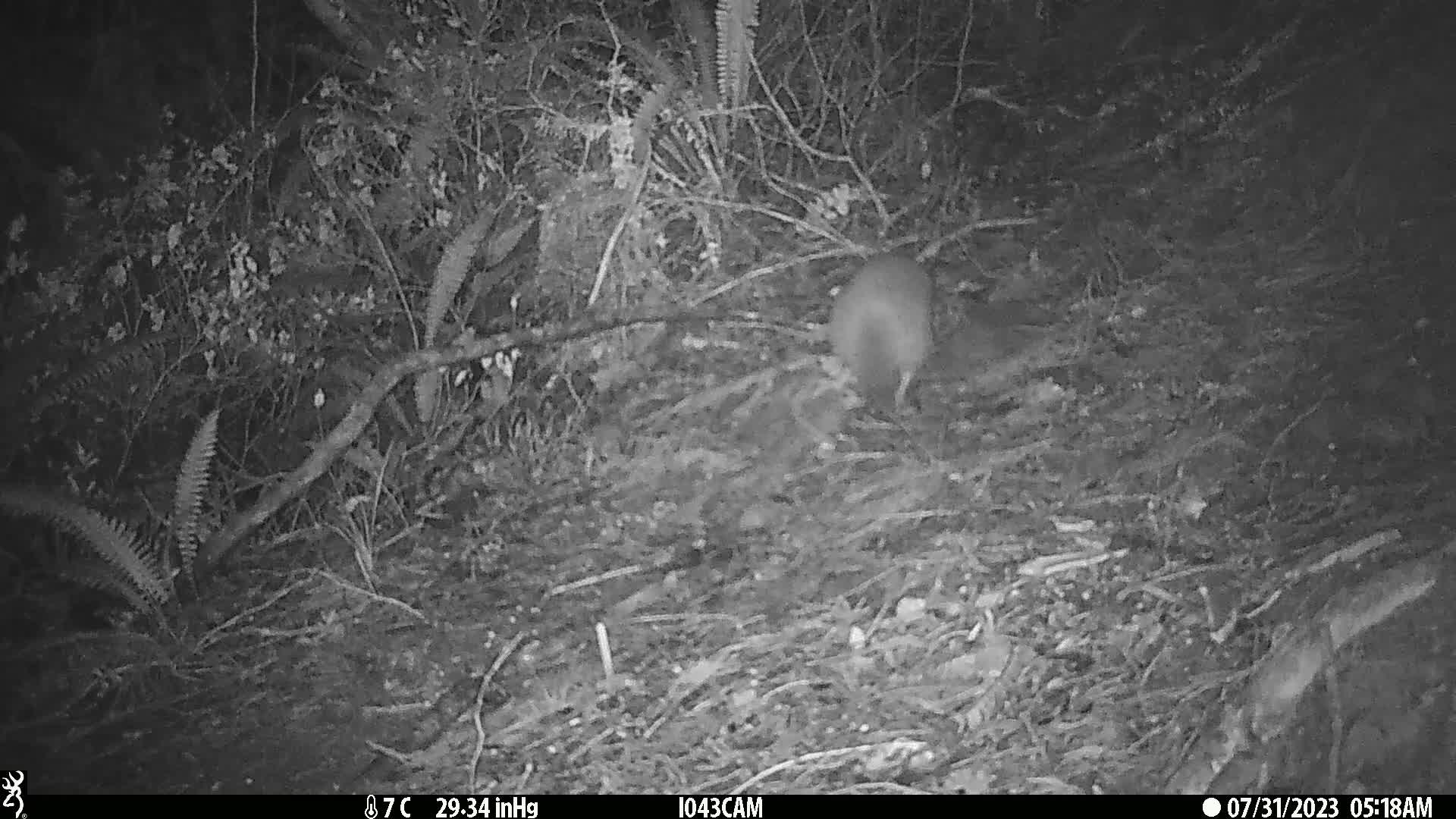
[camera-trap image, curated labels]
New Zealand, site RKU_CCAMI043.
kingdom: Animalia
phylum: Chordata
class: Aves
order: Apterygiformes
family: Apterygidae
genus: Apteryx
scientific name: Apteryx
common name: kiwi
Kiwi (Apteryx).